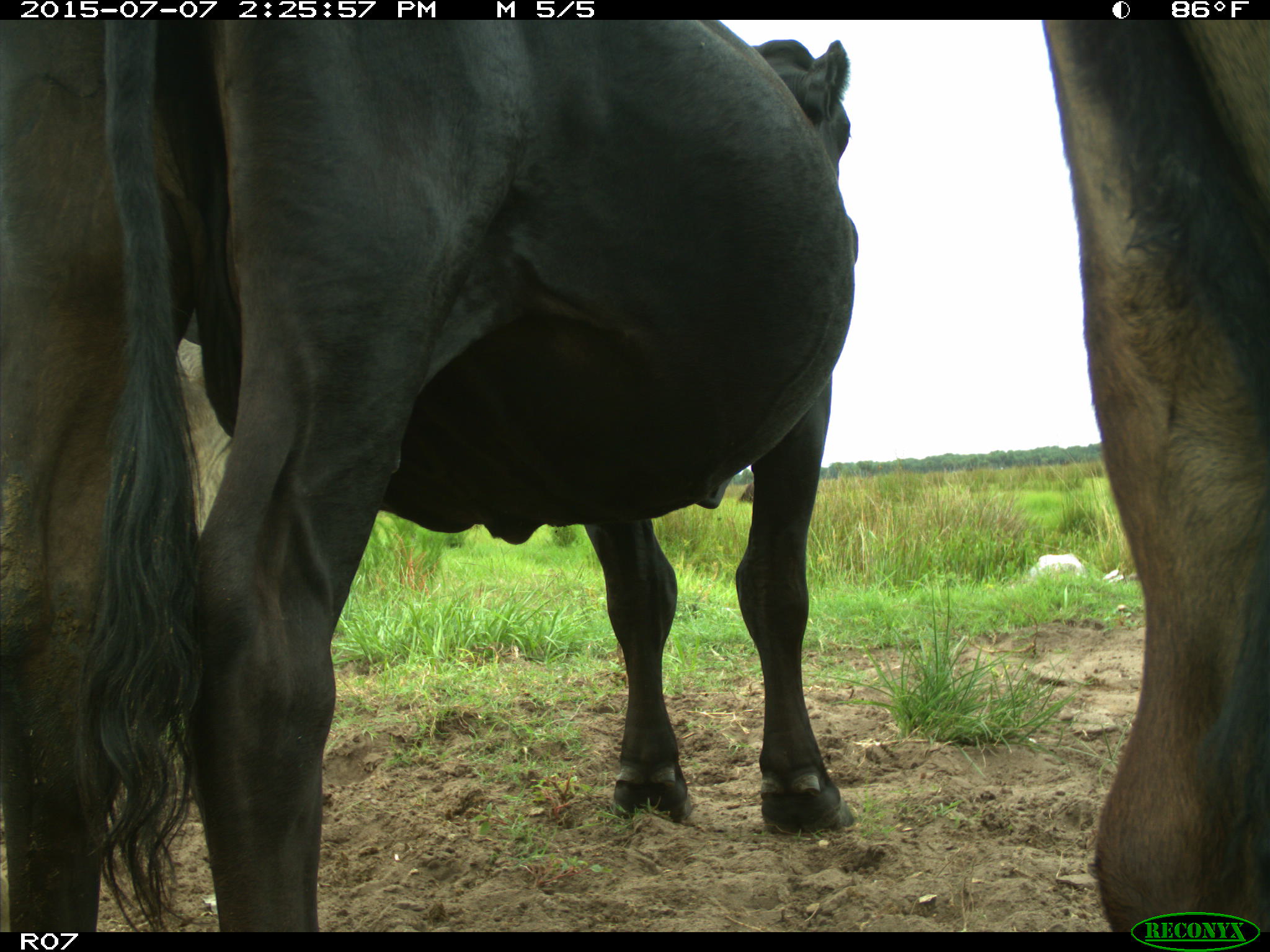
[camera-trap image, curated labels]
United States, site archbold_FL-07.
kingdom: Animalia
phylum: Chordata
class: Mammalia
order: Artiodactyla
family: Bovidae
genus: Bos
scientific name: Bos taurus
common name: domestic cow